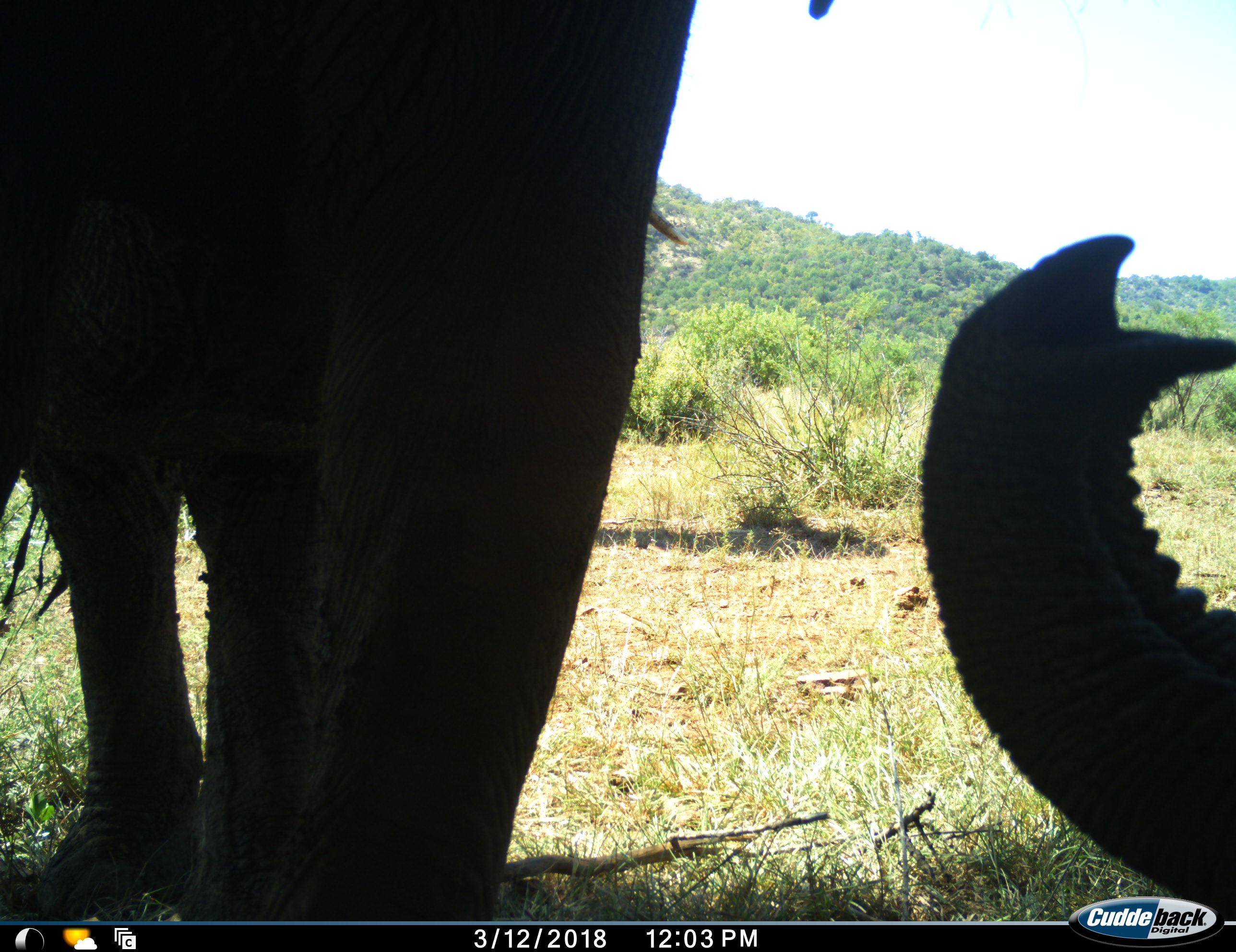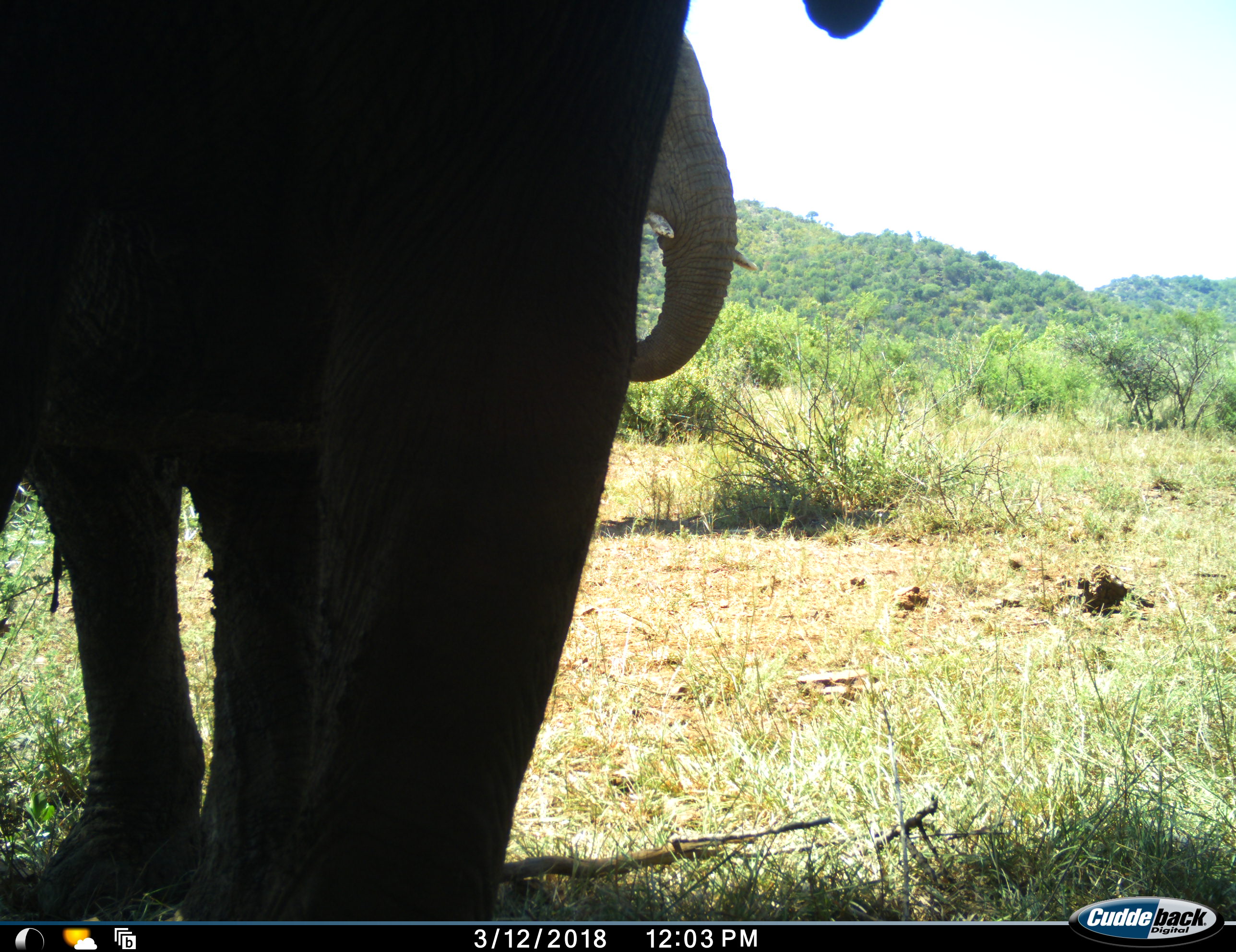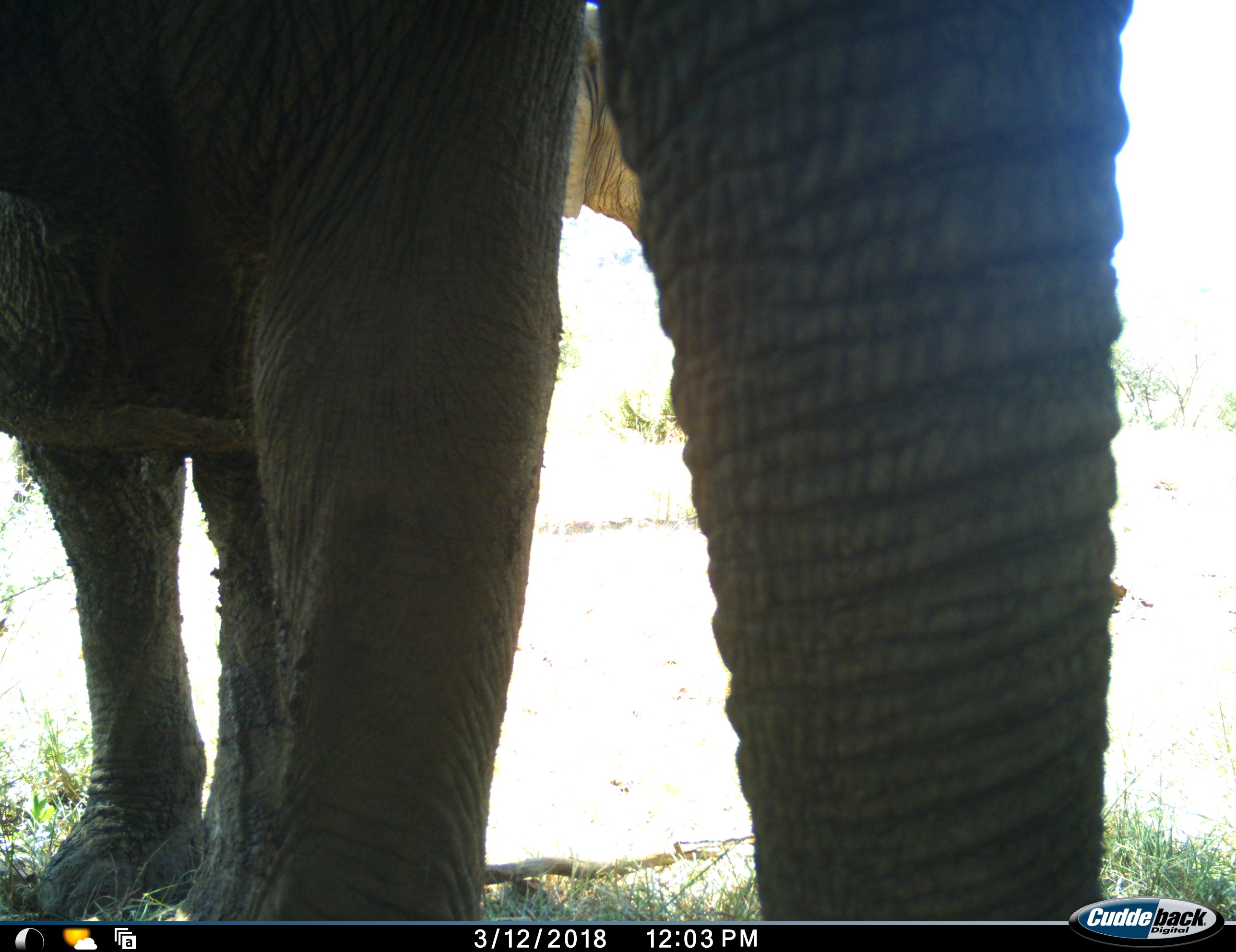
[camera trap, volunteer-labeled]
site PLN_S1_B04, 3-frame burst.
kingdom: Animalia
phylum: Chordata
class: Mammalia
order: Proboscidea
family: Elephantidae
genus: Loxodonta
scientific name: Loxodonta africana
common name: african bush elephant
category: elephant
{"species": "elephant (african bush elephant) (Loxodonta africana)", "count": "2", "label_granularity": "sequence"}